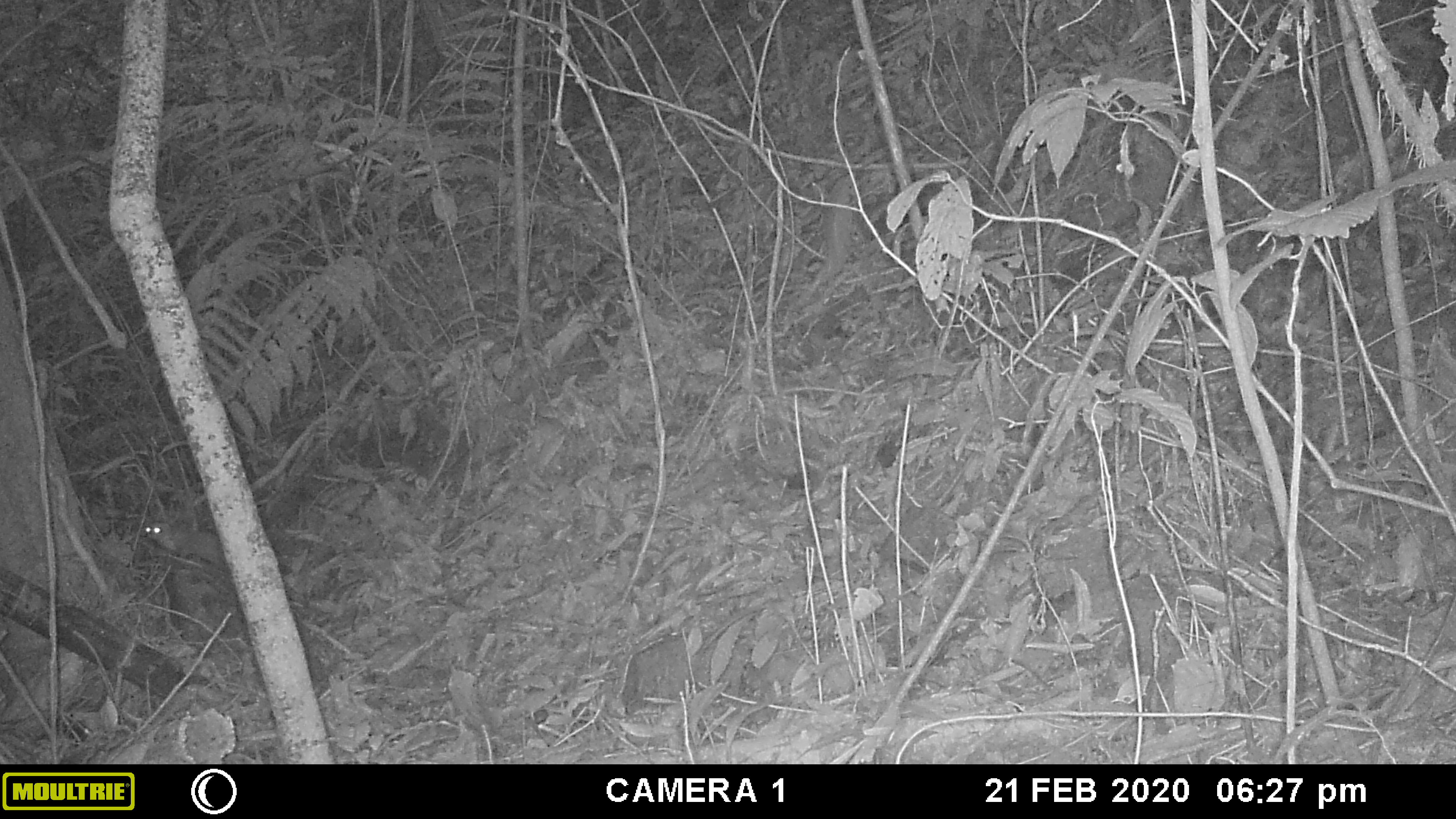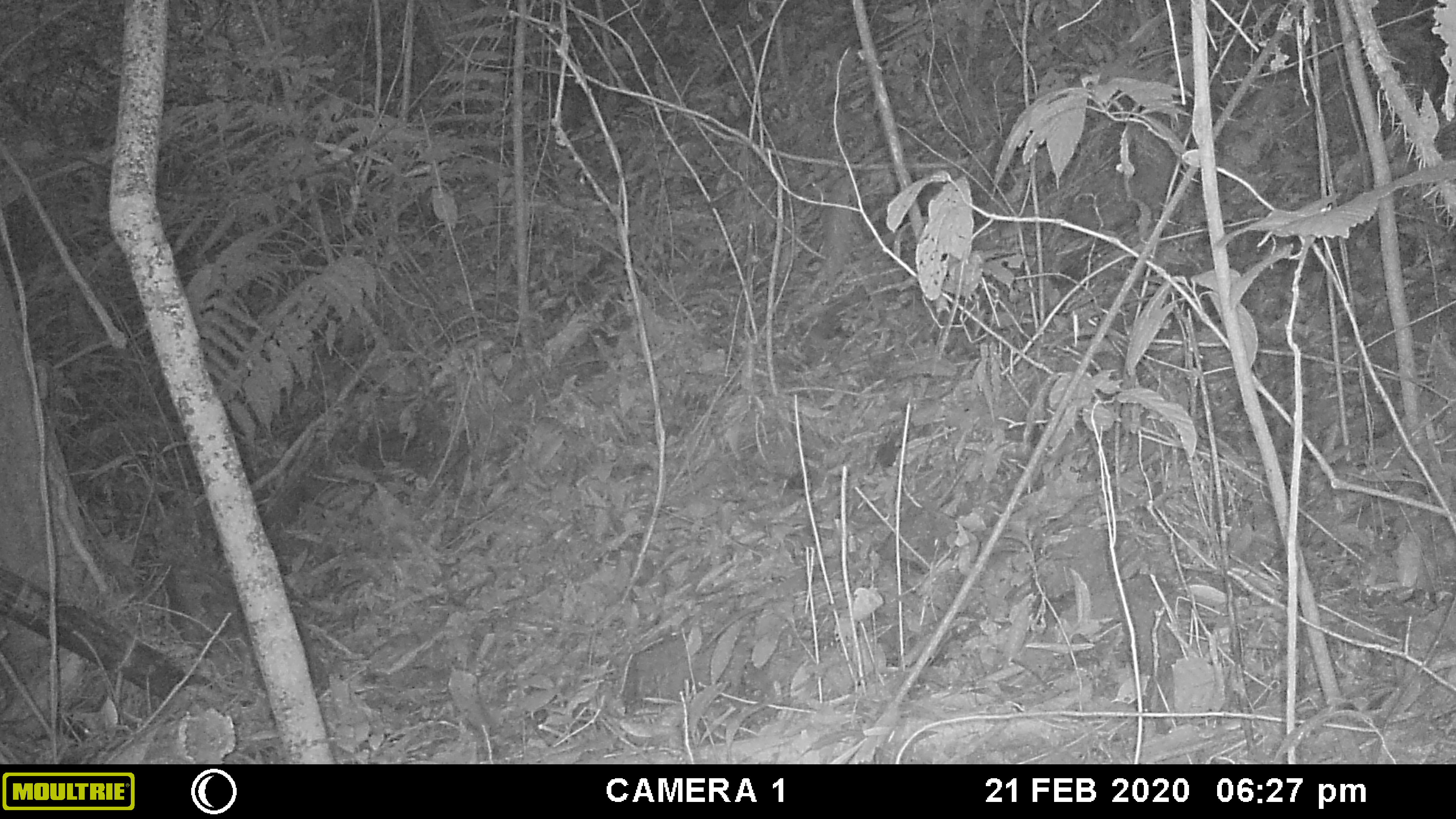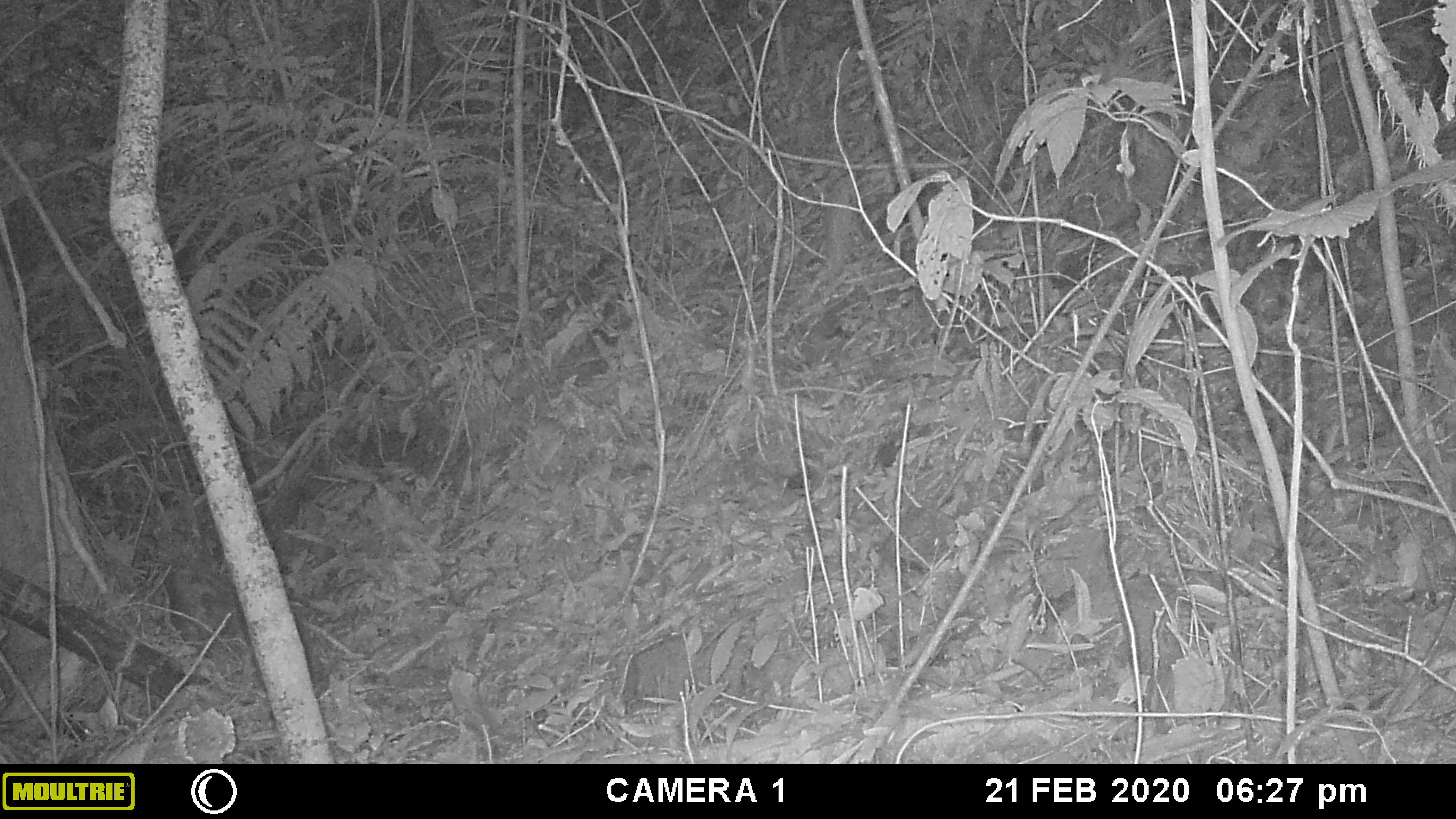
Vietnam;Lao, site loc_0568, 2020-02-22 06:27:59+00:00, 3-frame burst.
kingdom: Animalia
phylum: Chordata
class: Mammalia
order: Rodentia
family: Muridae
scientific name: Muridae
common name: old-world mice and rats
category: unidentified murid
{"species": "unidentified murid (old-world mice and rats) (Muridae)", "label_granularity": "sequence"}